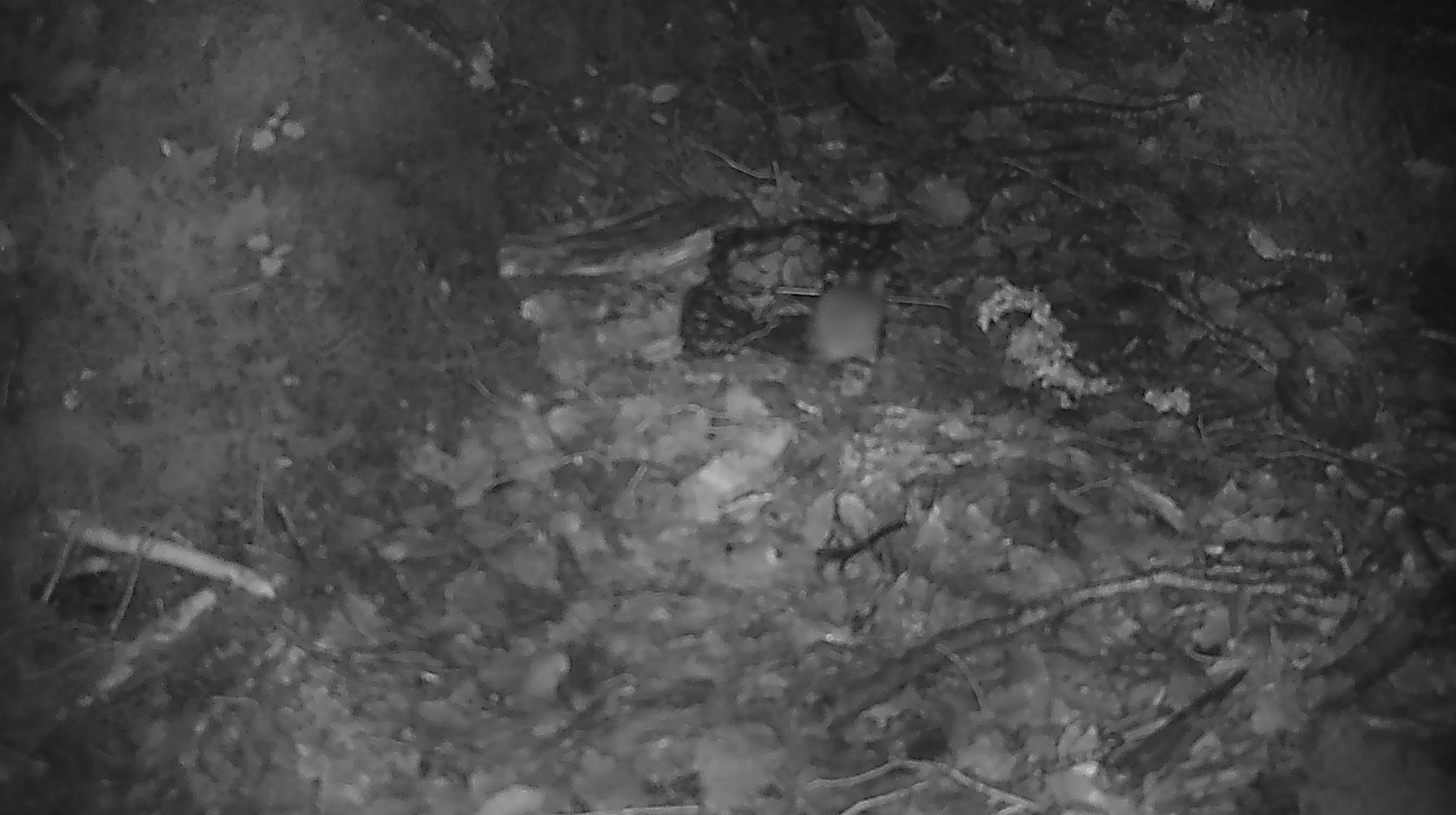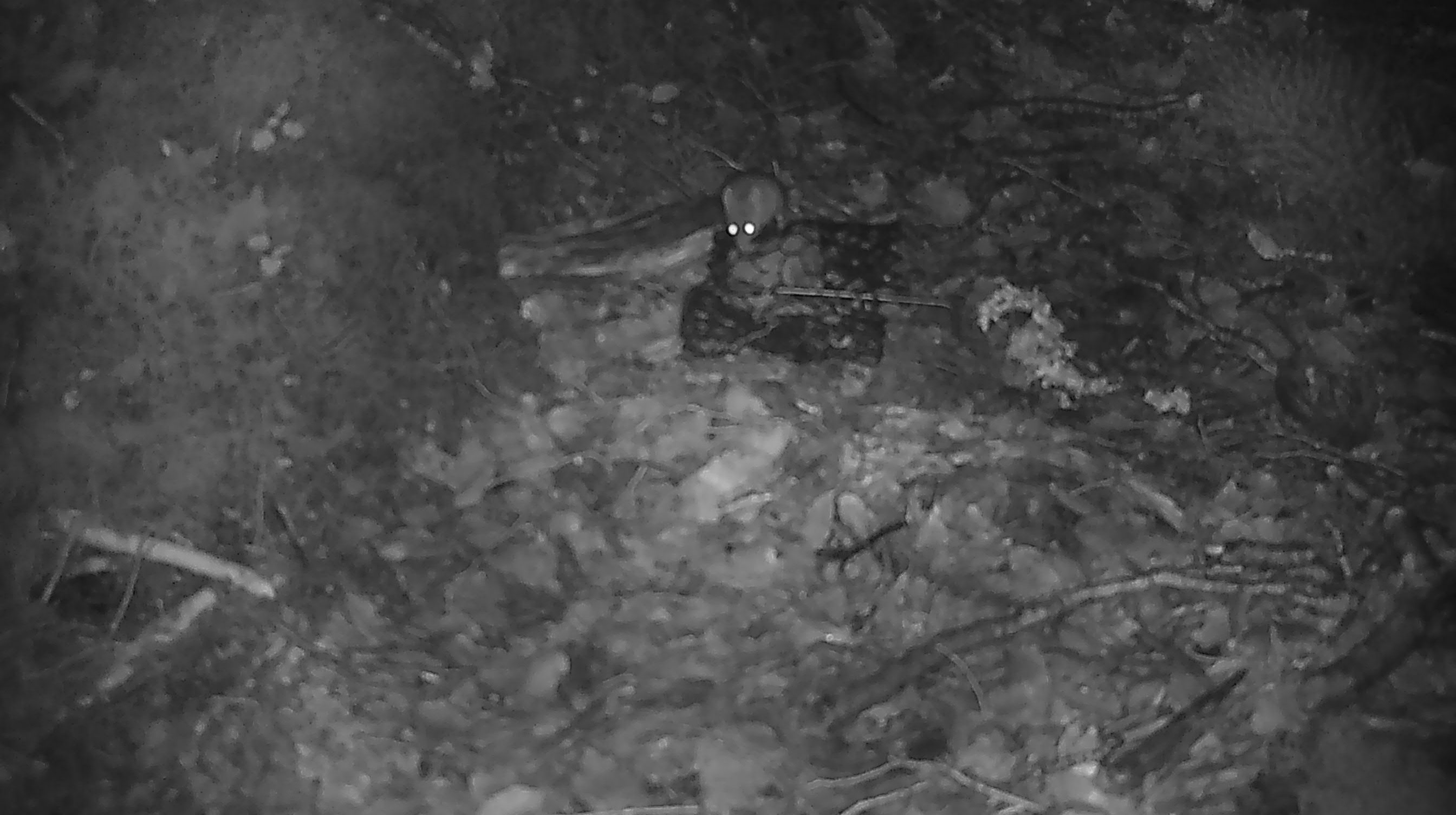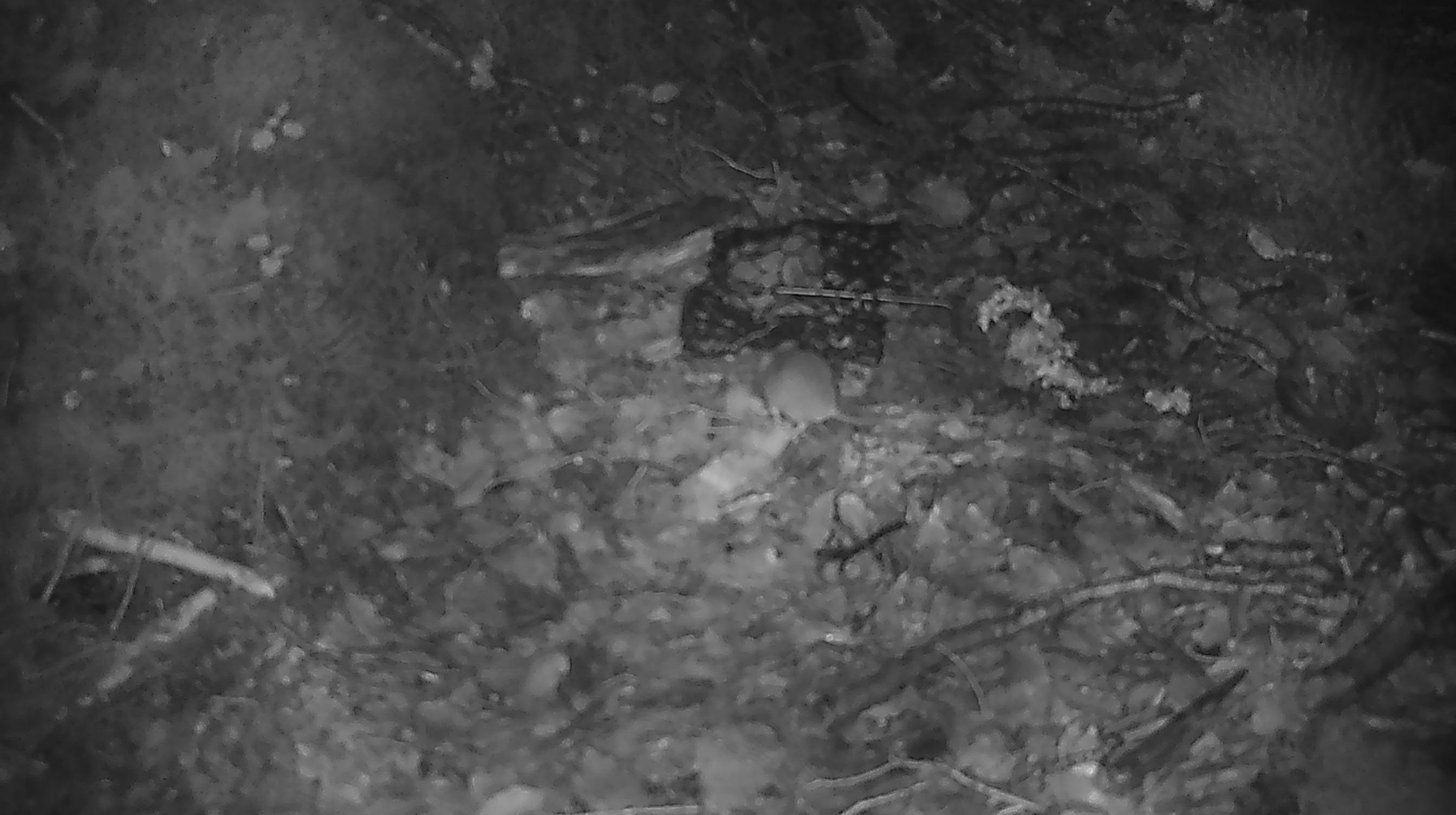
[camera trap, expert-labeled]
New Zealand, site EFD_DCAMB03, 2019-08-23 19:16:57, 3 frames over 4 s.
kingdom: Animalia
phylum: Chordata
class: Mammalia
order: Rodentia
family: Muridae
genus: Mus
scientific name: Mus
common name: mouse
Mouse (Mus).